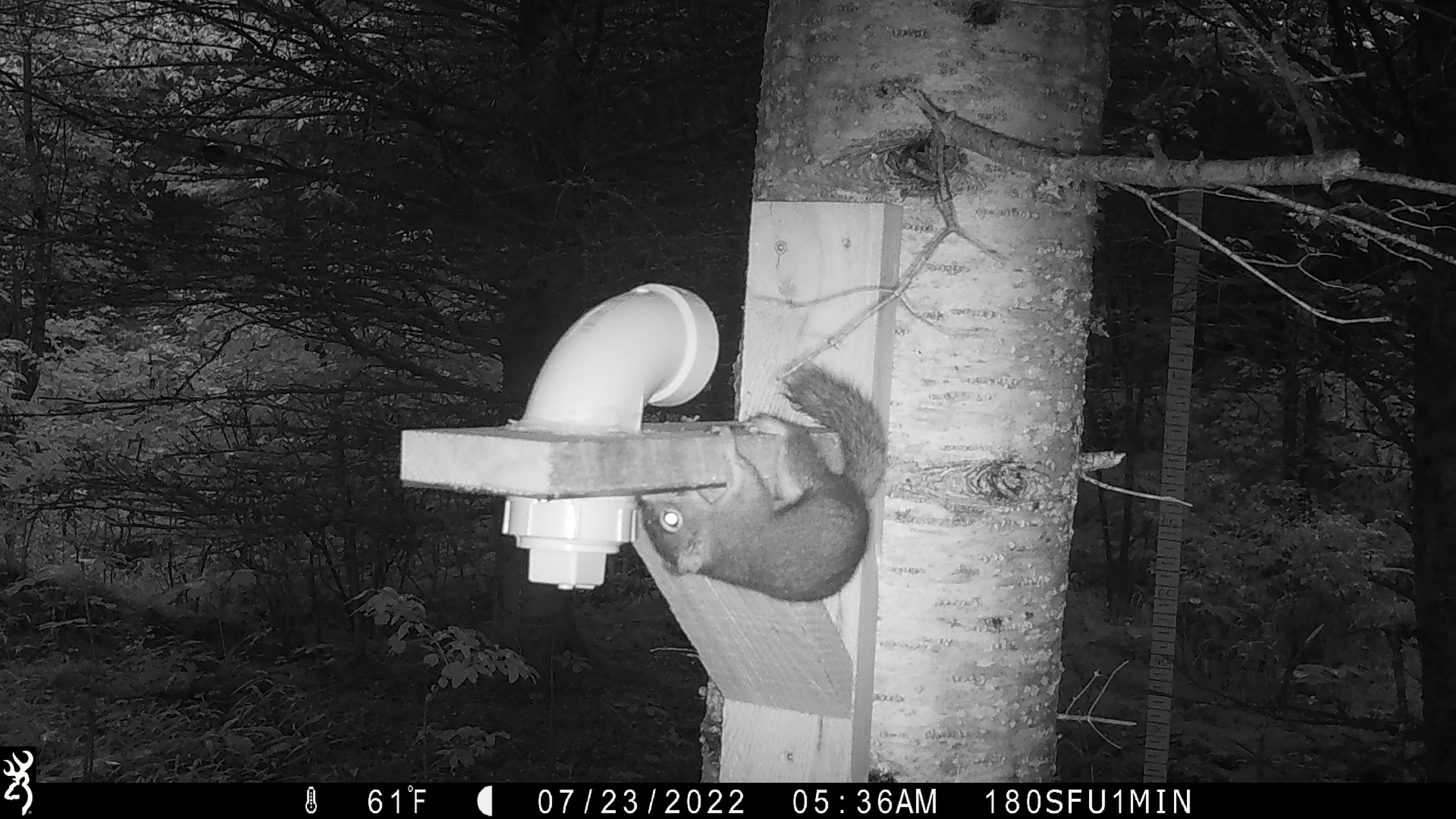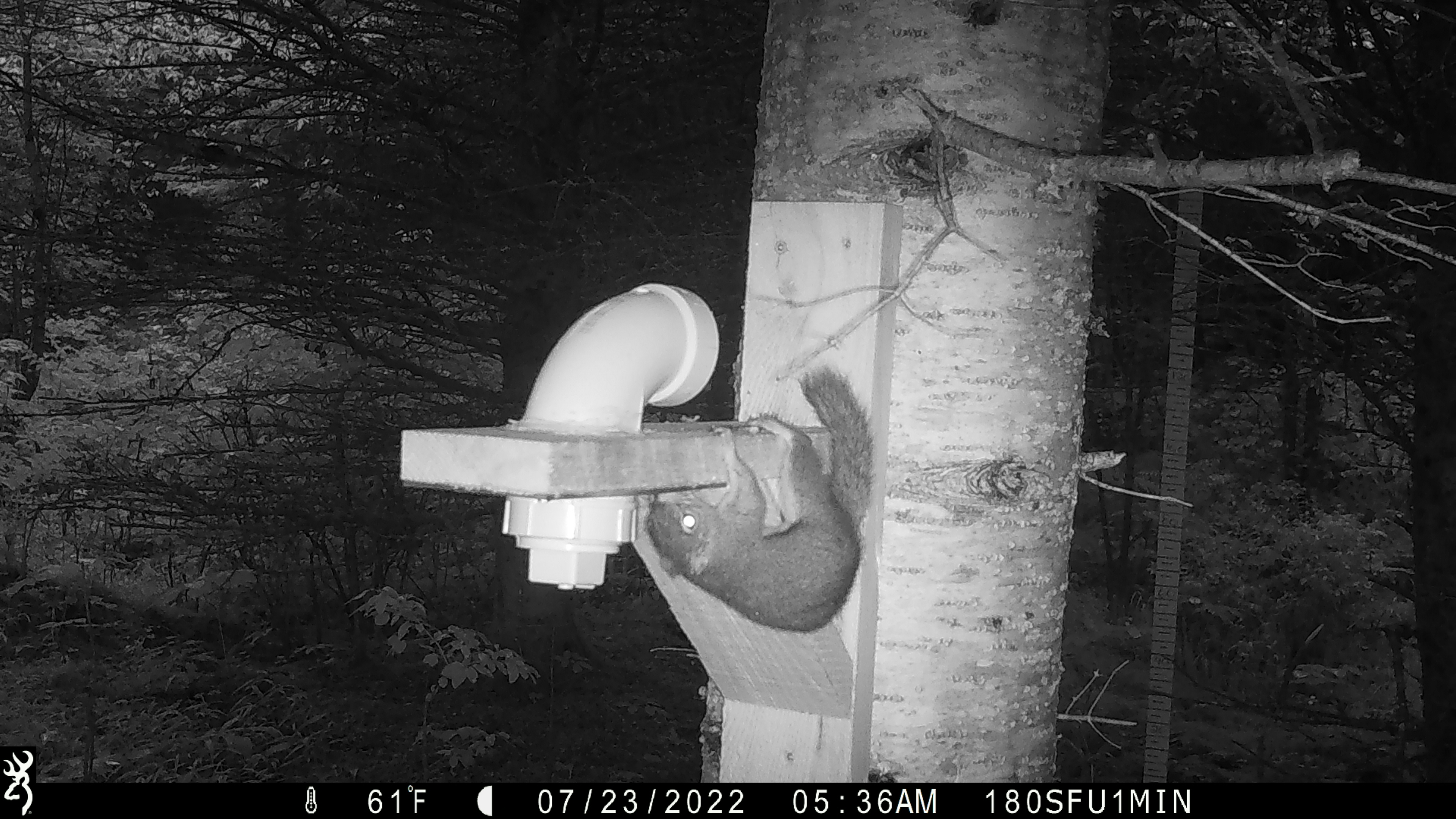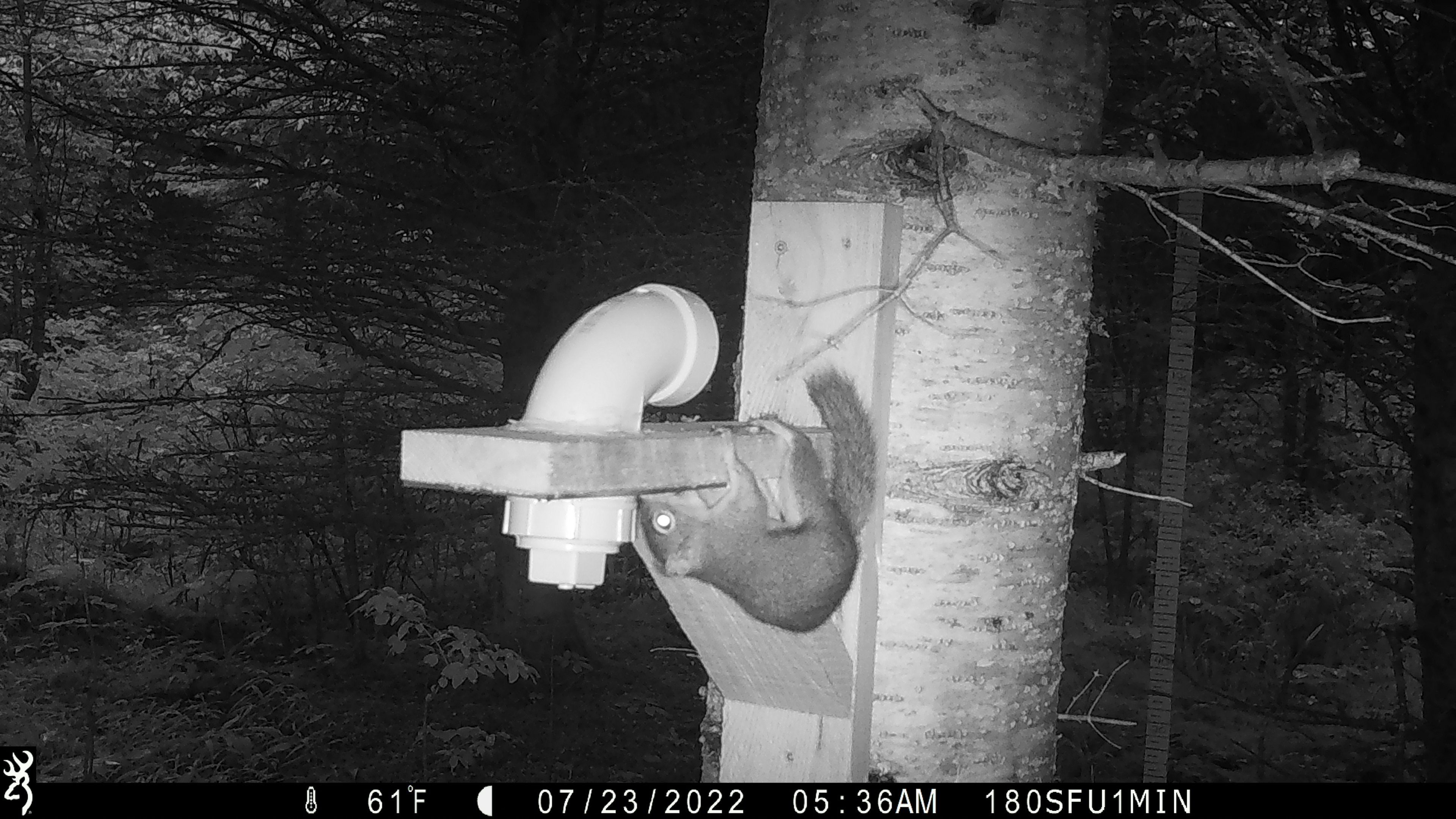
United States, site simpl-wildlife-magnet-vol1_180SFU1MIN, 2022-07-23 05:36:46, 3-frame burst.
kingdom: Animalia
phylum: Chordata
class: Mammalia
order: Rodentia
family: Sciuridae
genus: Tamiasciurus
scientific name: Tamiasciurus hudsonicus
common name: red squirrel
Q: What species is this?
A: Red squirrel (Tamiasciurus hudsonicus).